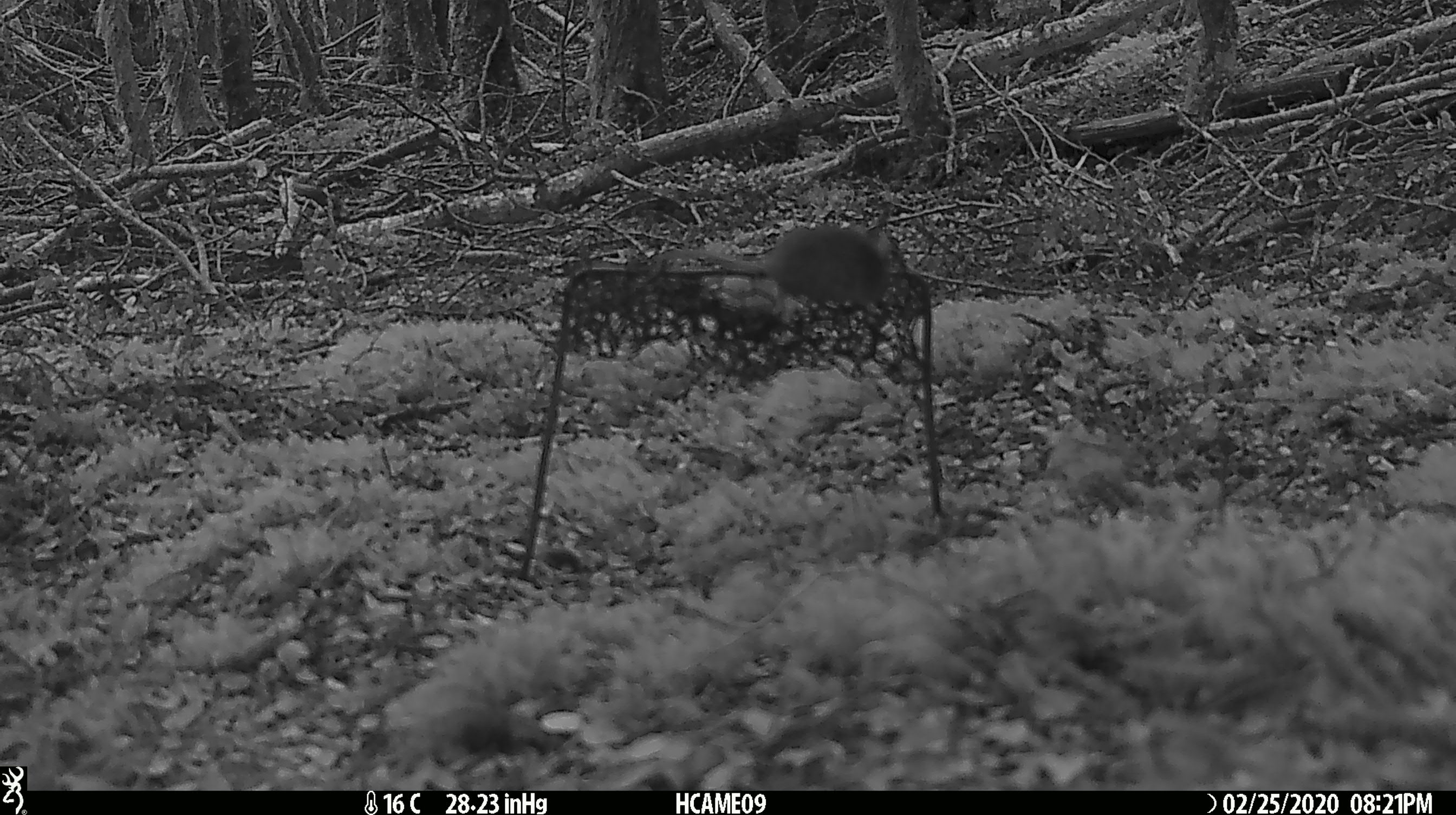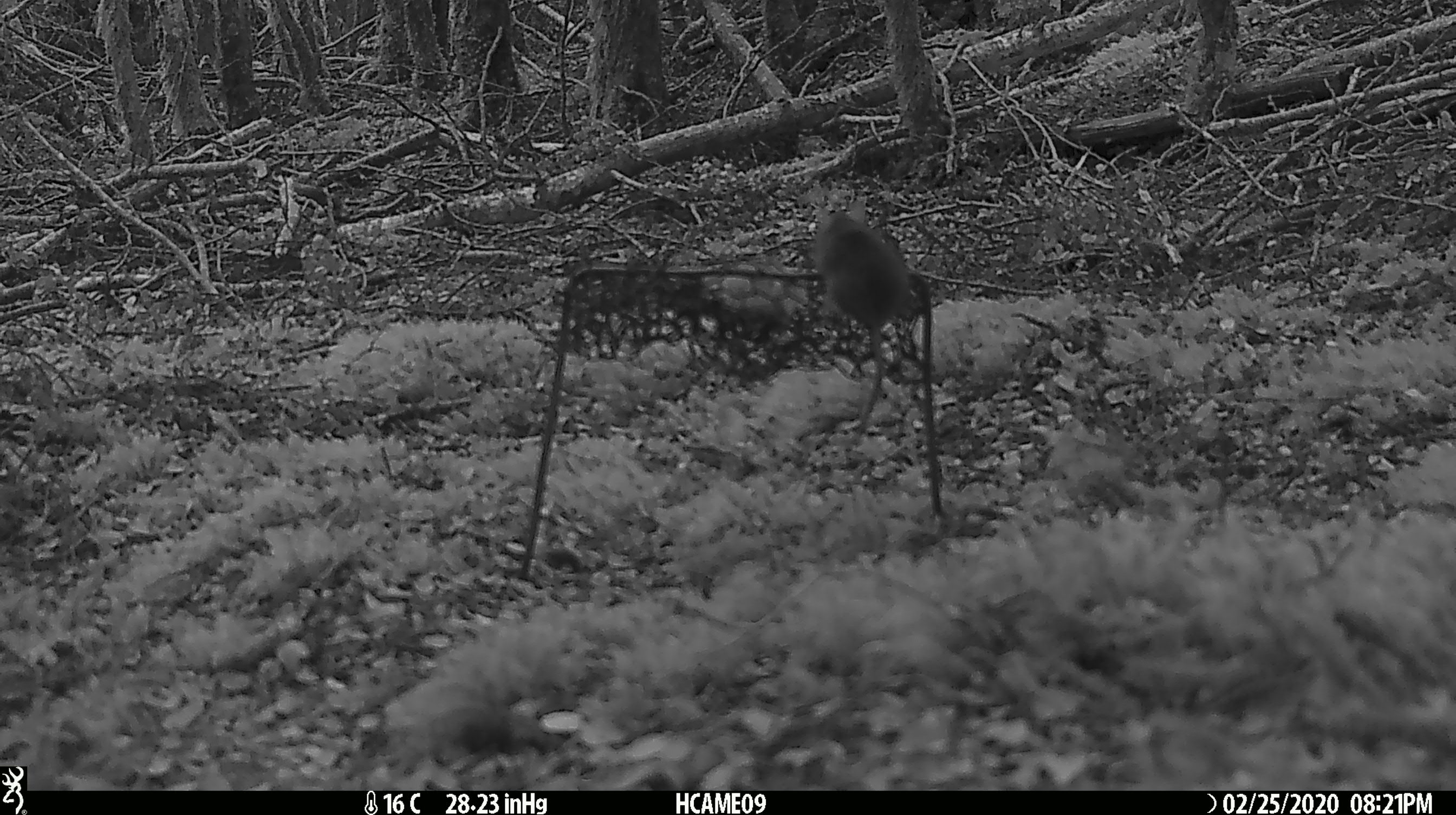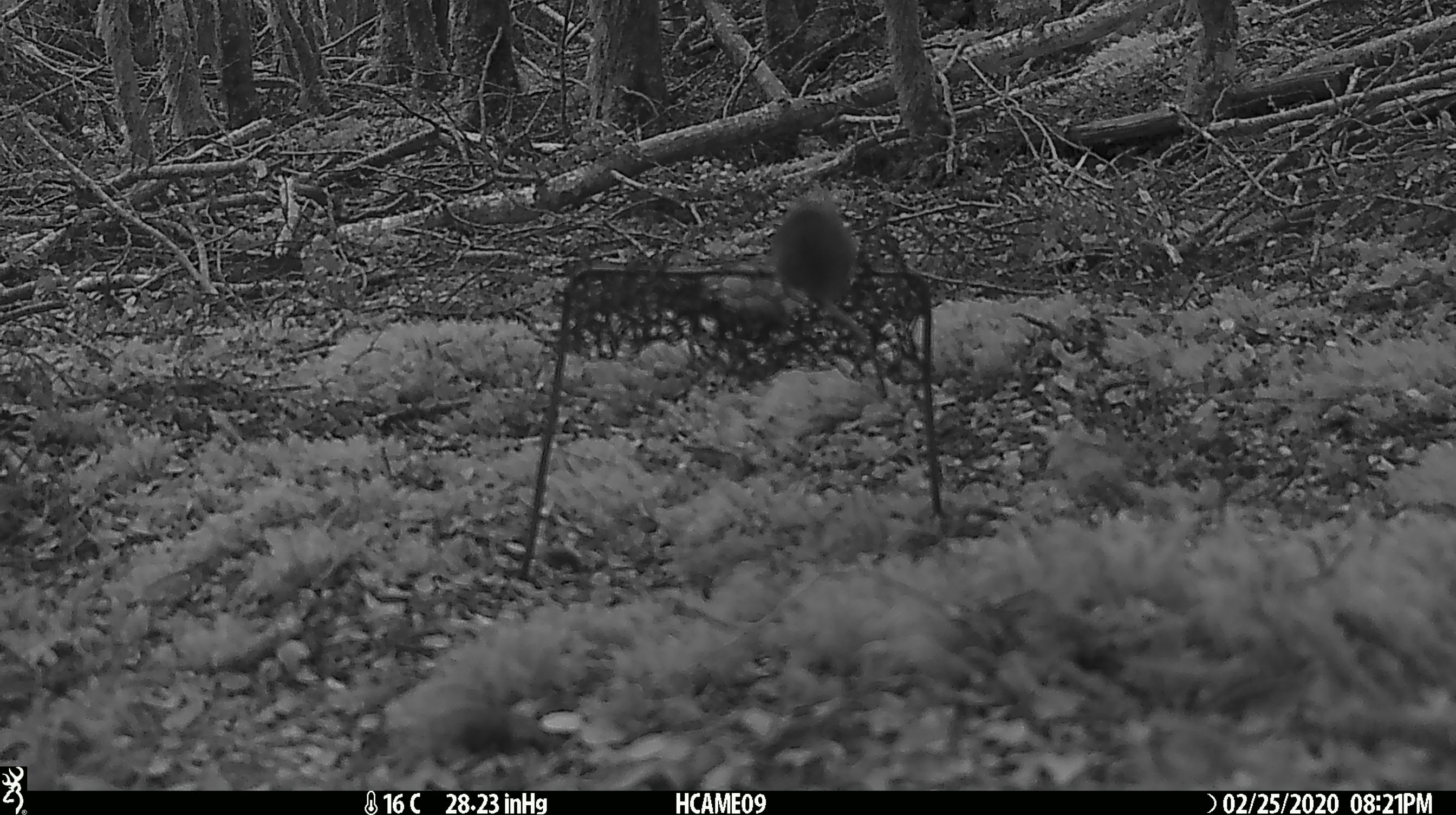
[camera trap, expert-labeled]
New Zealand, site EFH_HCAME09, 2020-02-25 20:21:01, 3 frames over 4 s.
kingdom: Animalia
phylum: Chordata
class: Mammalia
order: Rodentia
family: Muridae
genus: Mus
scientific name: Mus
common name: mouse